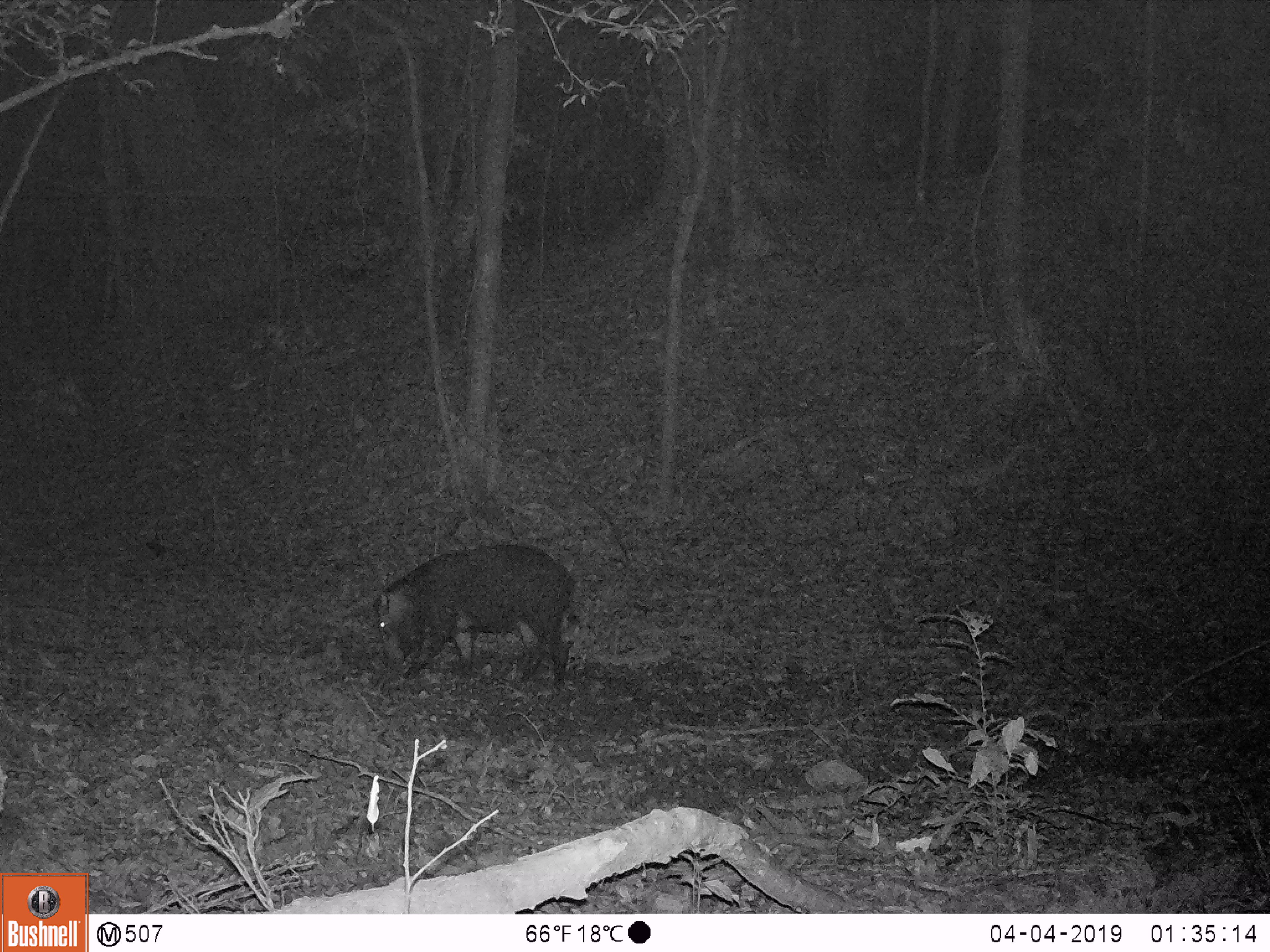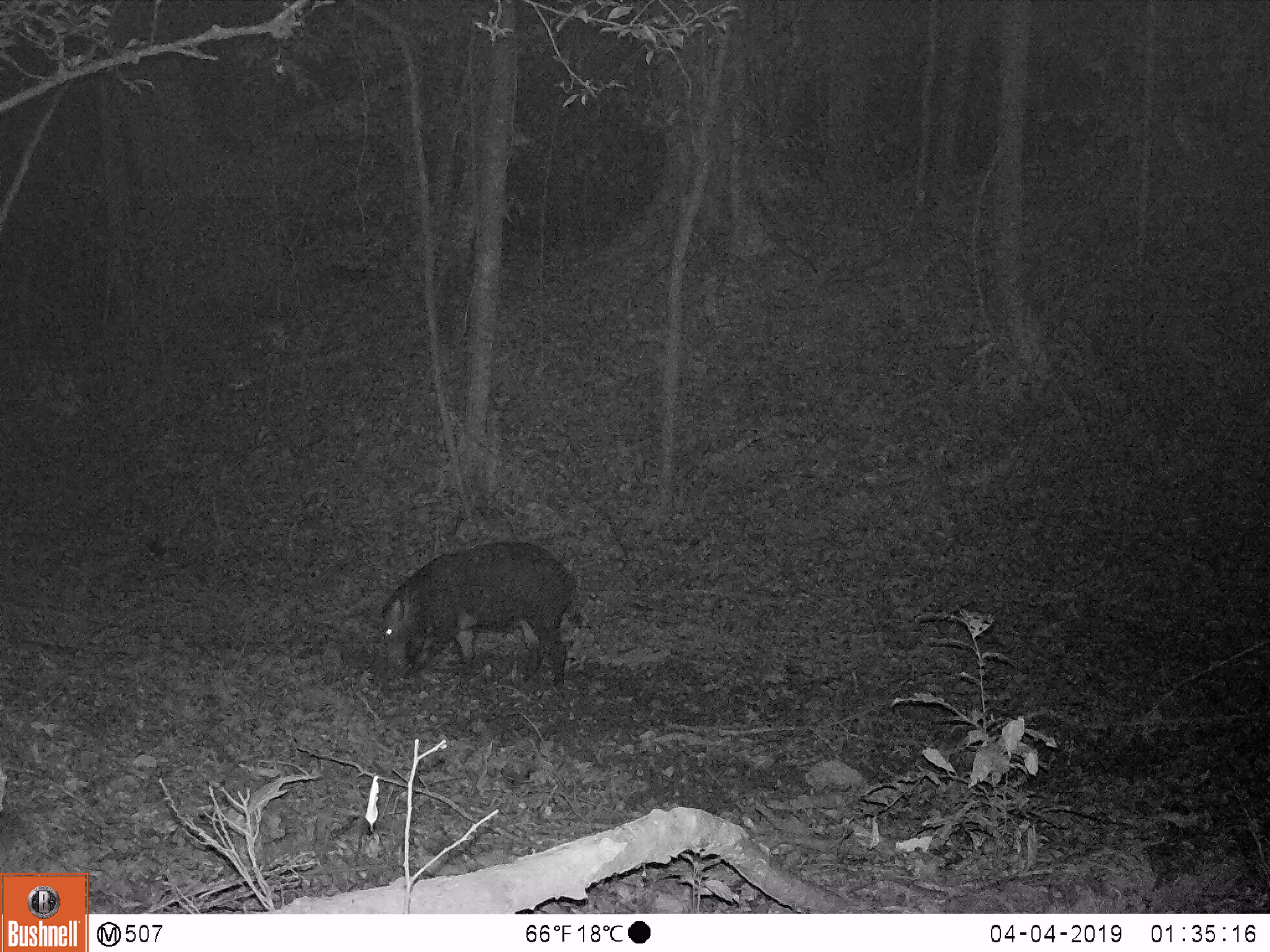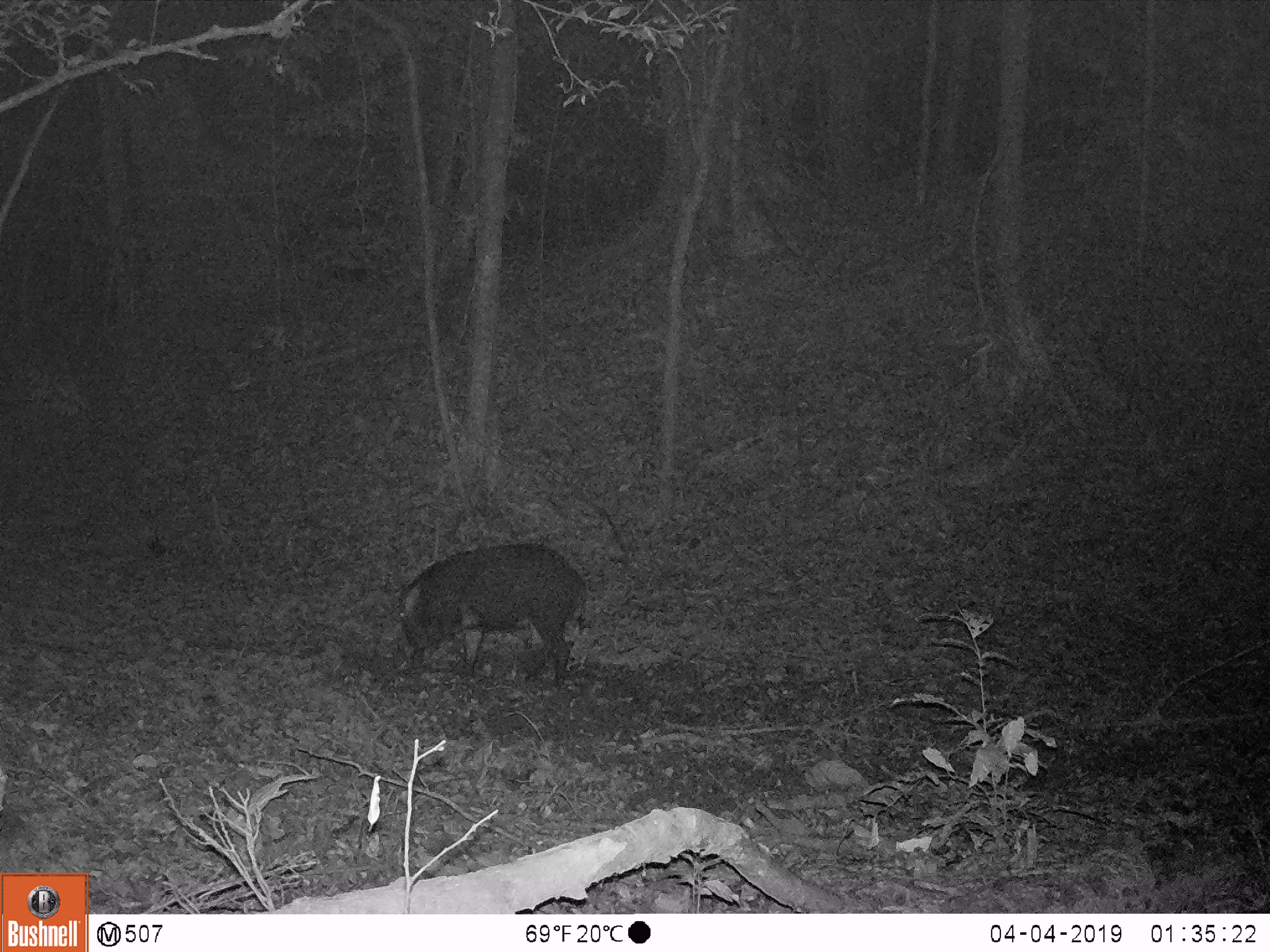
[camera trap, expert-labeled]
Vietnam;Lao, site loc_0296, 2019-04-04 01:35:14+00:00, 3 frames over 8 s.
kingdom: Animalia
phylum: Chordata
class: Mammalia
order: Artiodactyla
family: Suidae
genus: Sus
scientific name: Sus scrofa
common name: eurasian wild pig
Eurasian wild pig (Sus scrofa). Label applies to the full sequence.